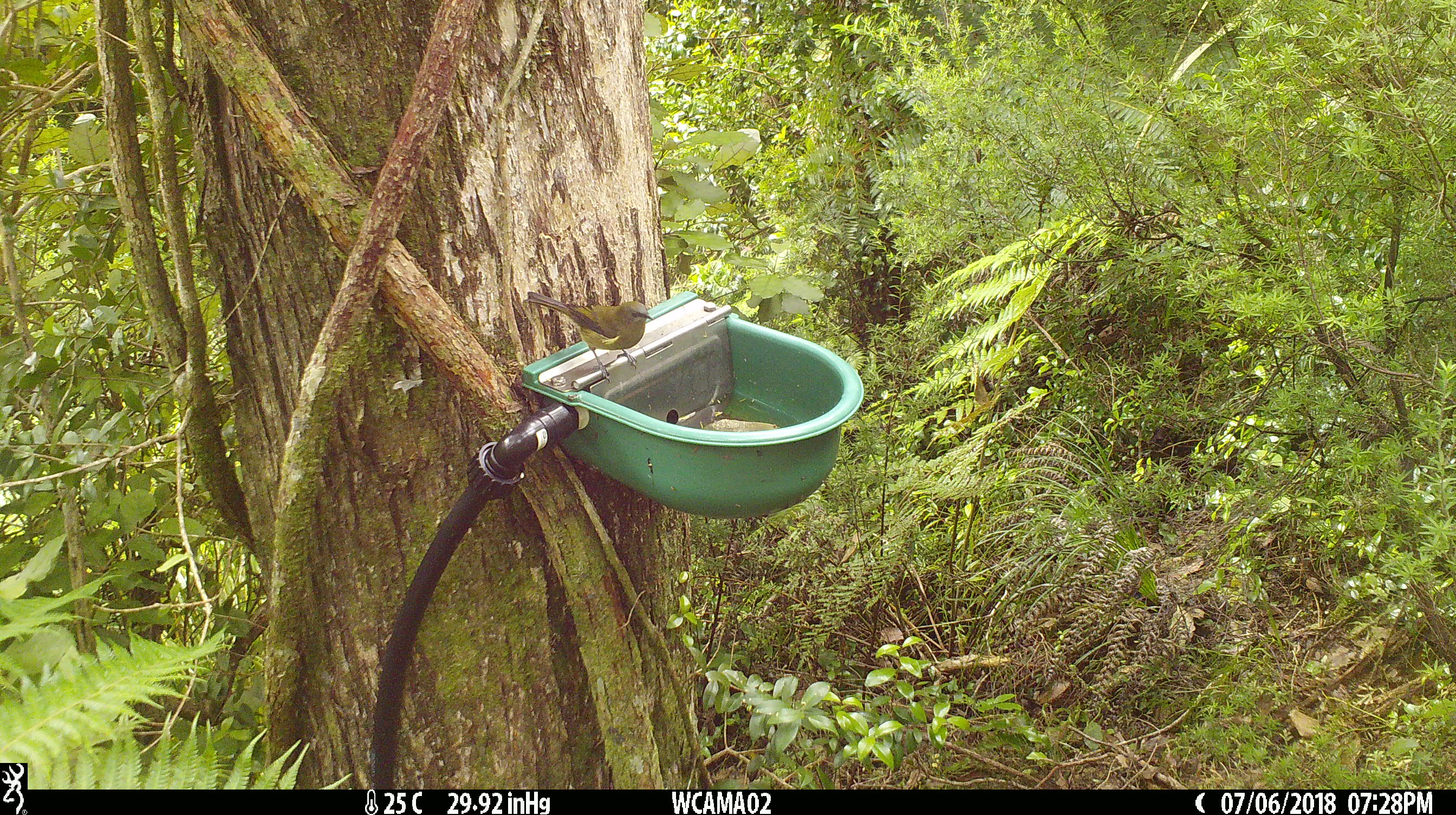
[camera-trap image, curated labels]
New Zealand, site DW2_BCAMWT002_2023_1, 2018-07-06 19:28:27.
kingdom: Animalia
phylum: Chordata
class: Aves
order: Passeriformes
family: Meliphagidae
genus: Anthornis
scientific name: Anthornis melanura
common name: new zealand bellbird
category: bellbird